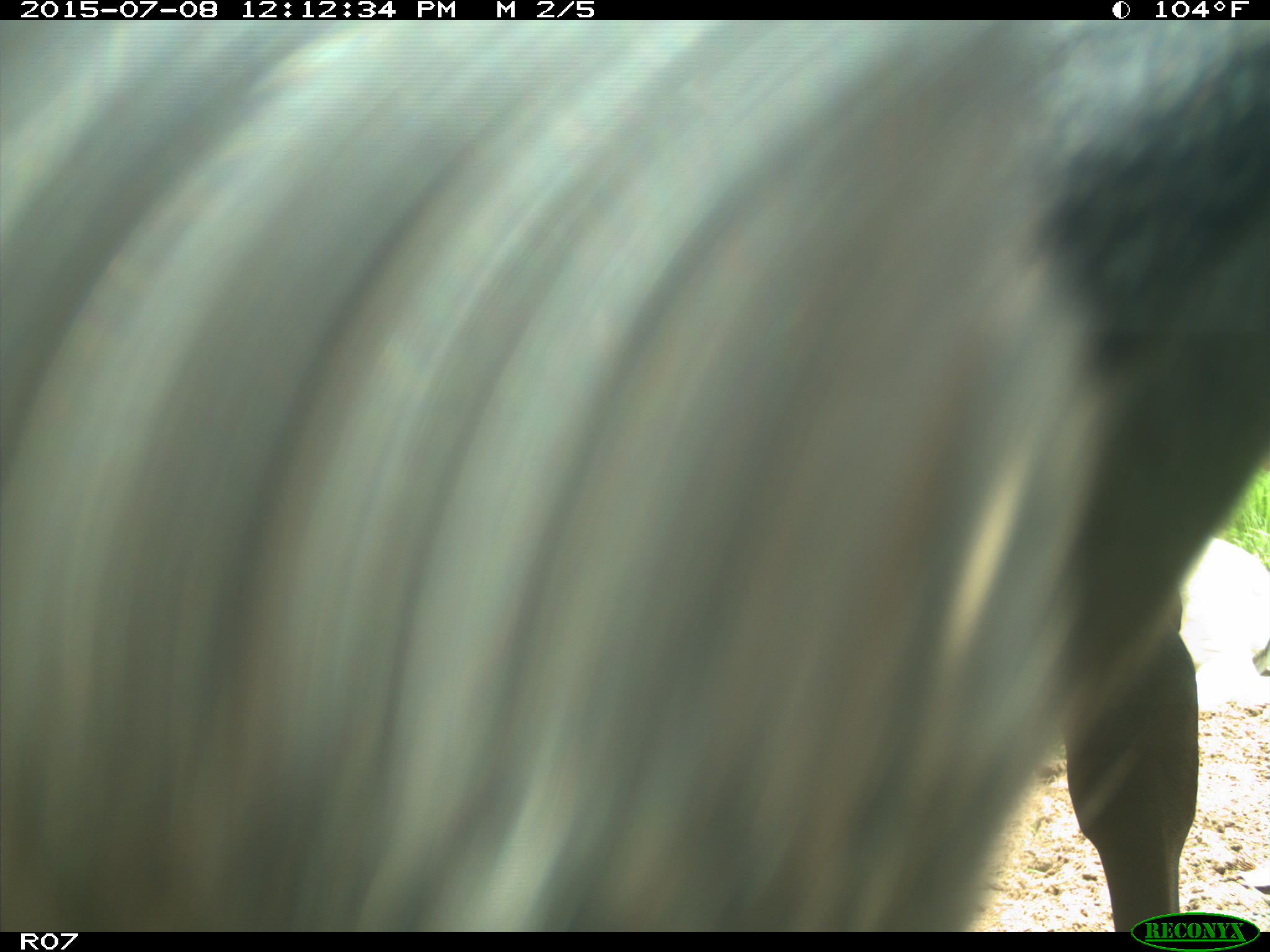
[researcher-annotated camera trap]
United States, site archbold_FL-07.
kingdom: Animalia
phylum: Chordata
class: Mammalia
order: Artiodactyla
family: Bovidae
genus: Bos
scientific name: Bos taurus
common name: domestic cow